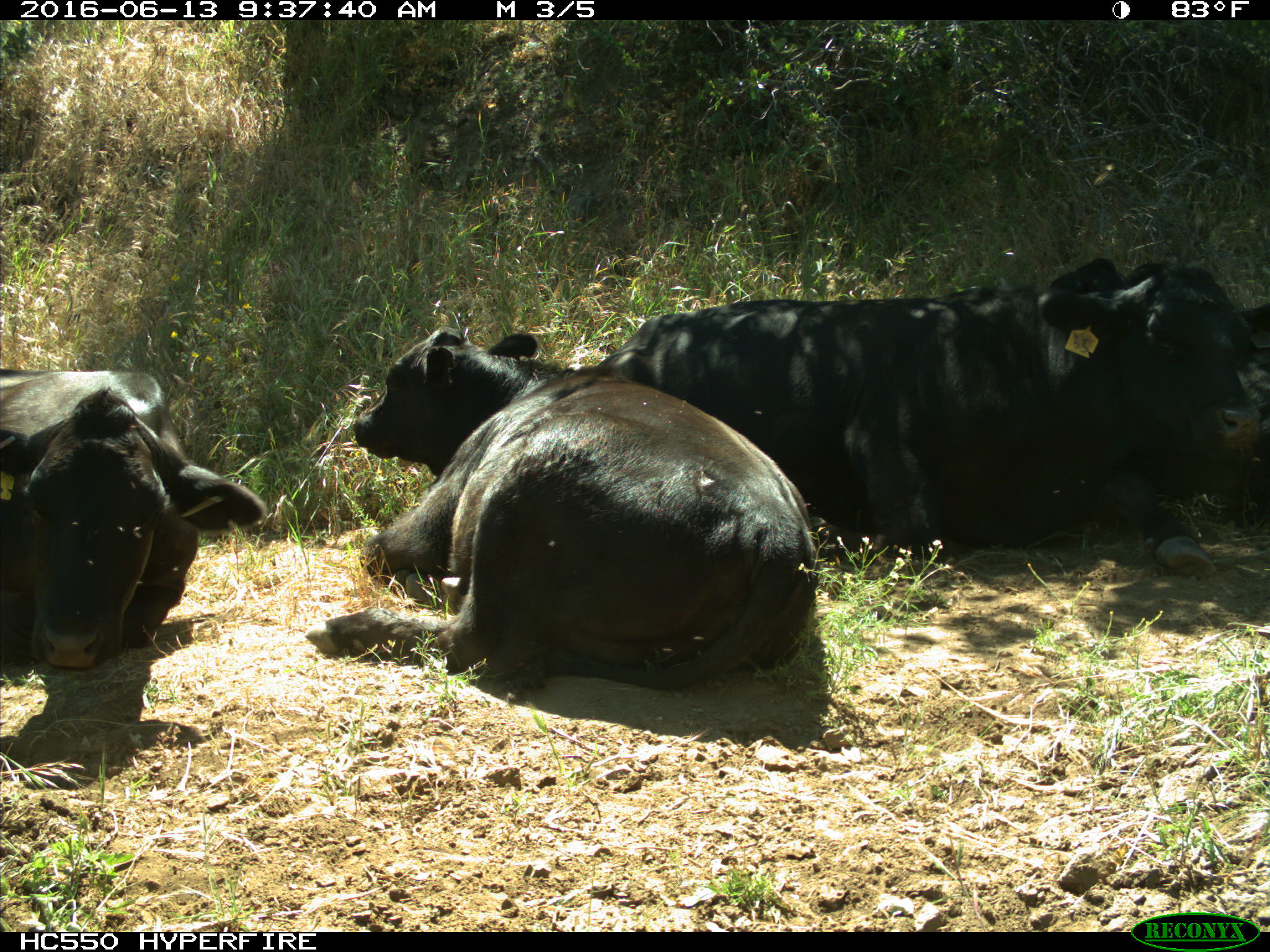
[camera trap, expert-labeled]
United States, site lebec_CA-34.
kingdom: Animalia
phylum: Chordata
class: Mammalia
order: Artiodactyla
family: Bovidae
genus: Bos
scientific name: Bos taurus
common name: domestic cow